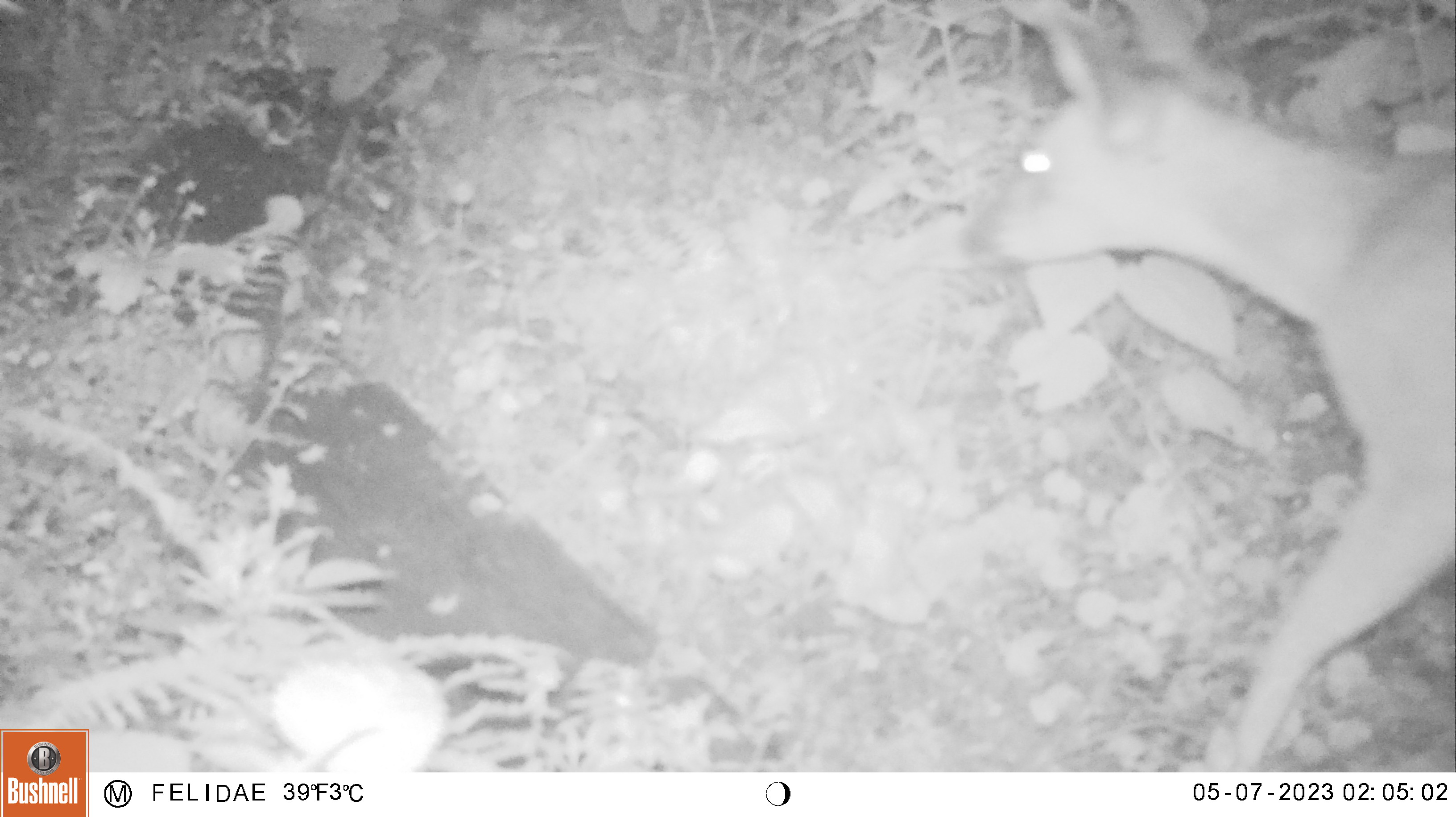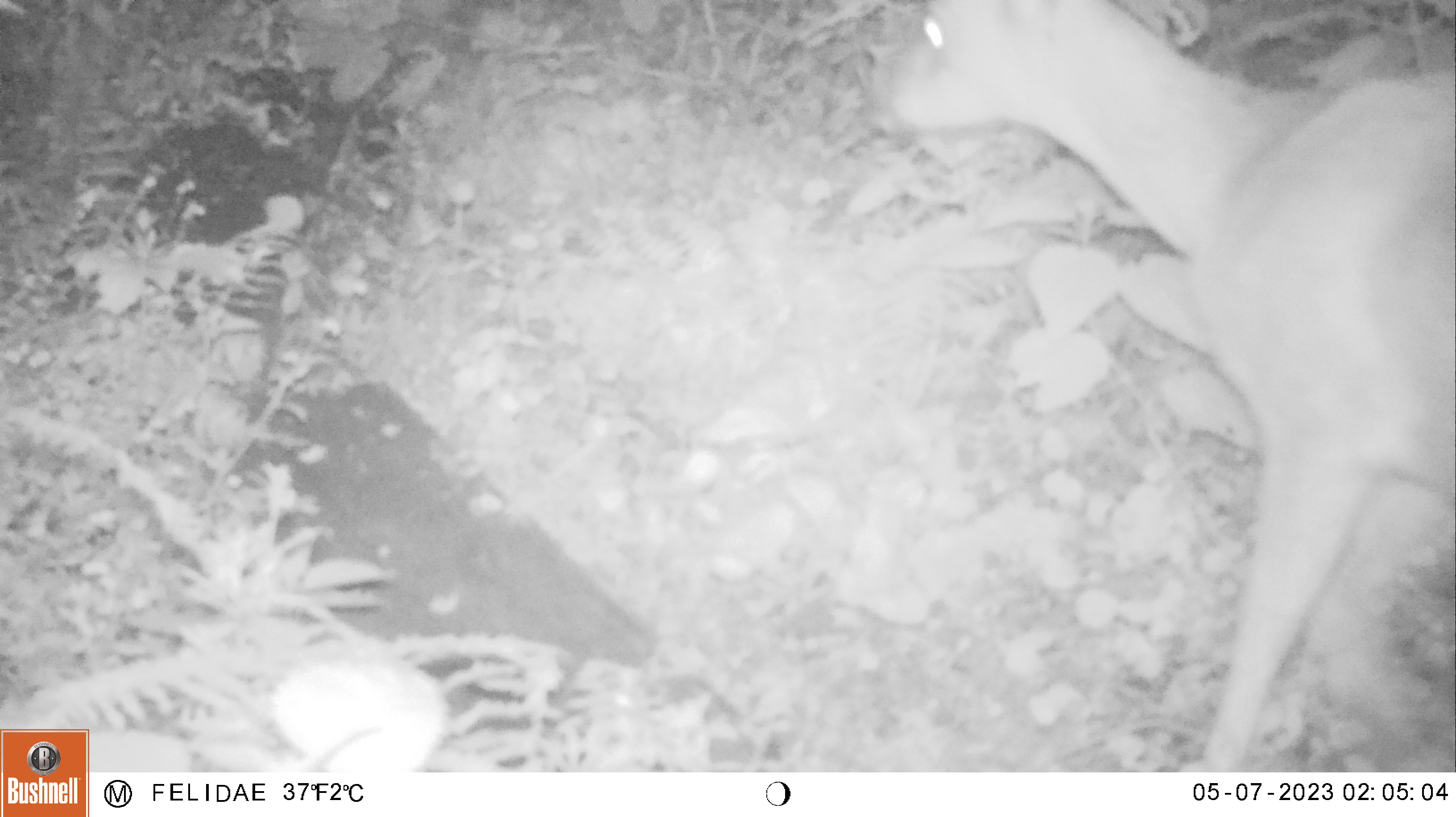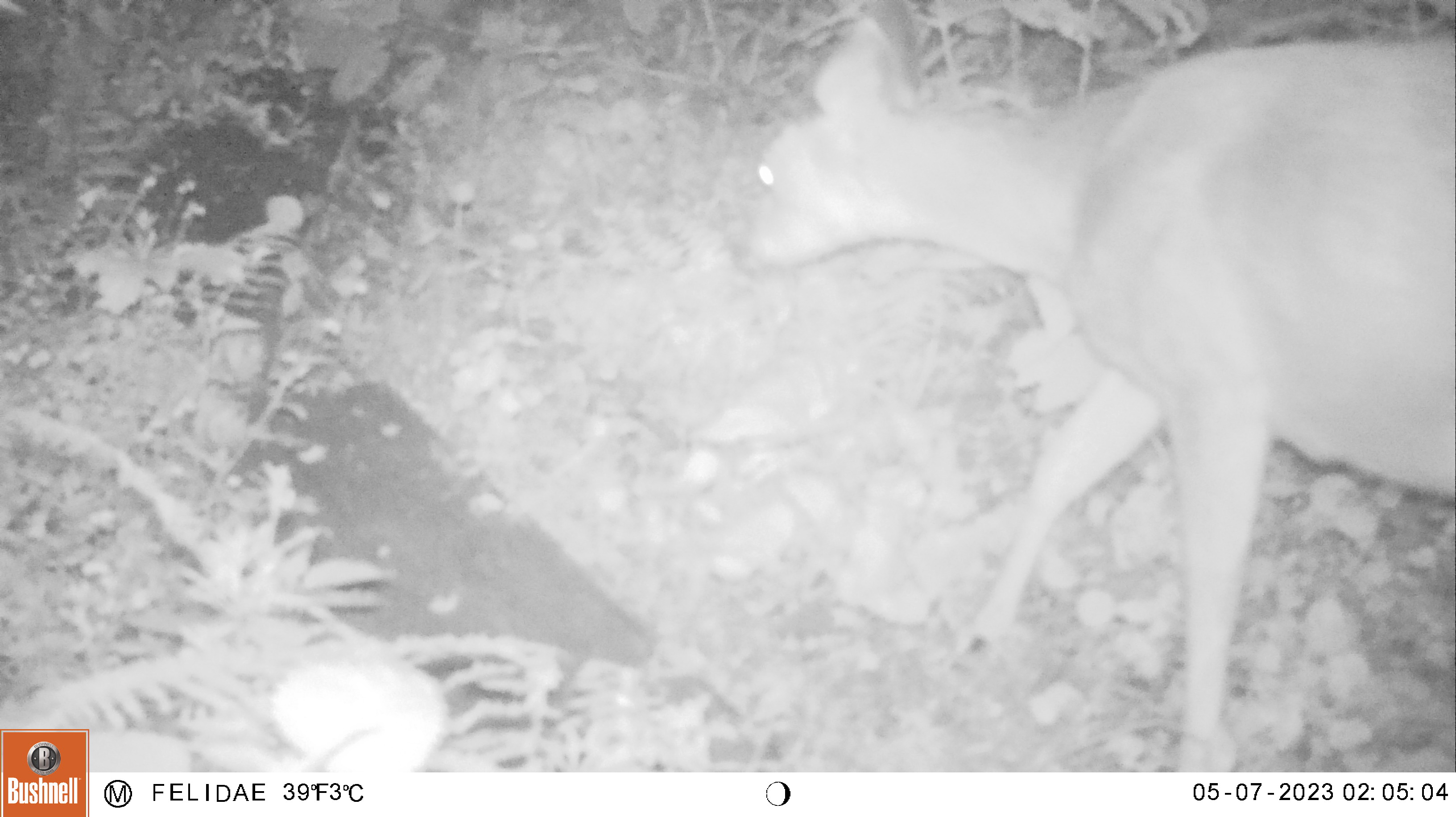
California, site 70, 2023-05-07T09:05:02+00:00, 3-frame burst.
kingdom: Animalia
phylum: Chordata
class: Mammalia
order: Artiodactyla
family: Cervidae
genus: Odocoileus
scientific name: Odocoileus hemionus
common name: mule deer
Mule deer (Odocoileus hemionus).